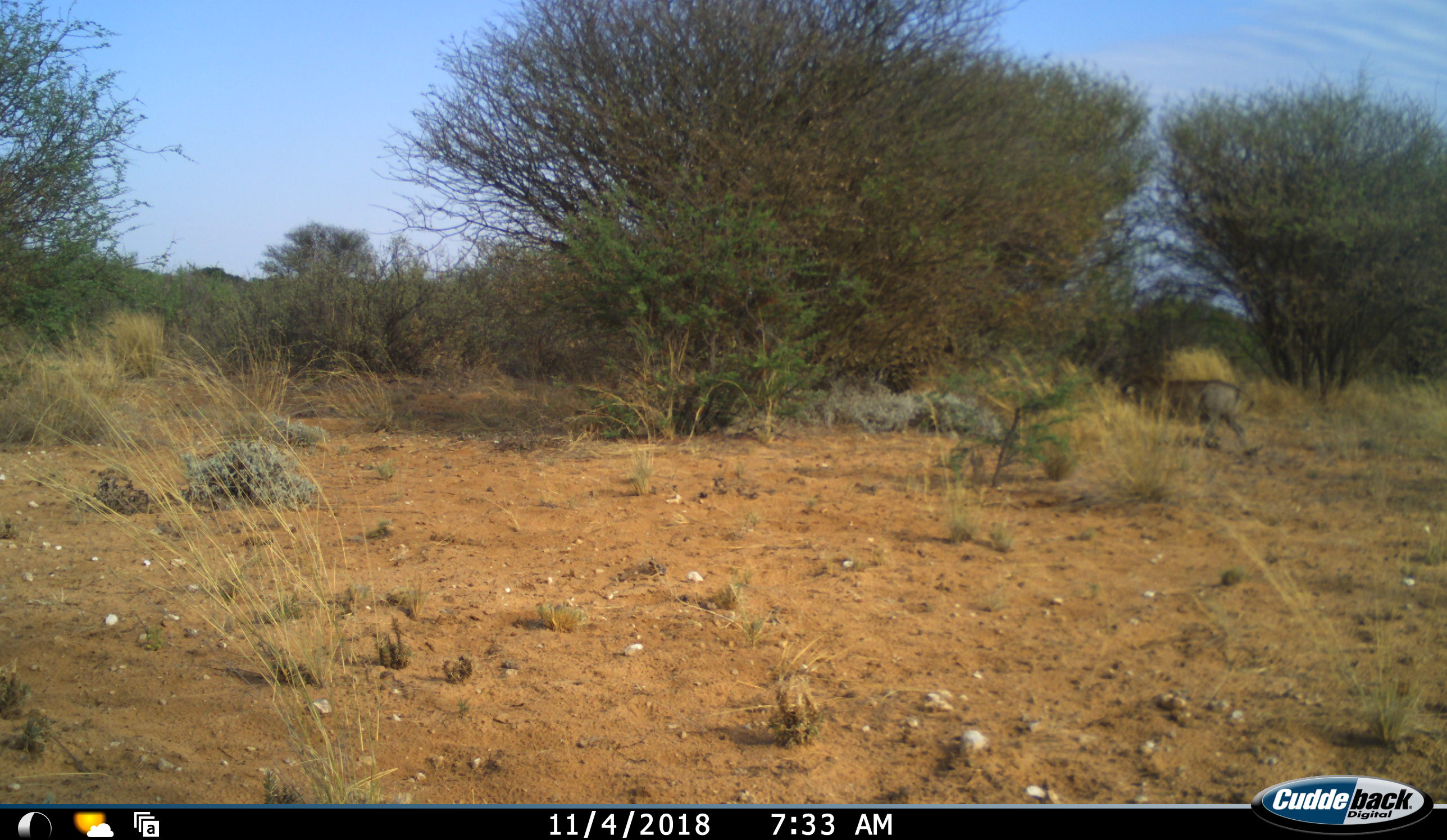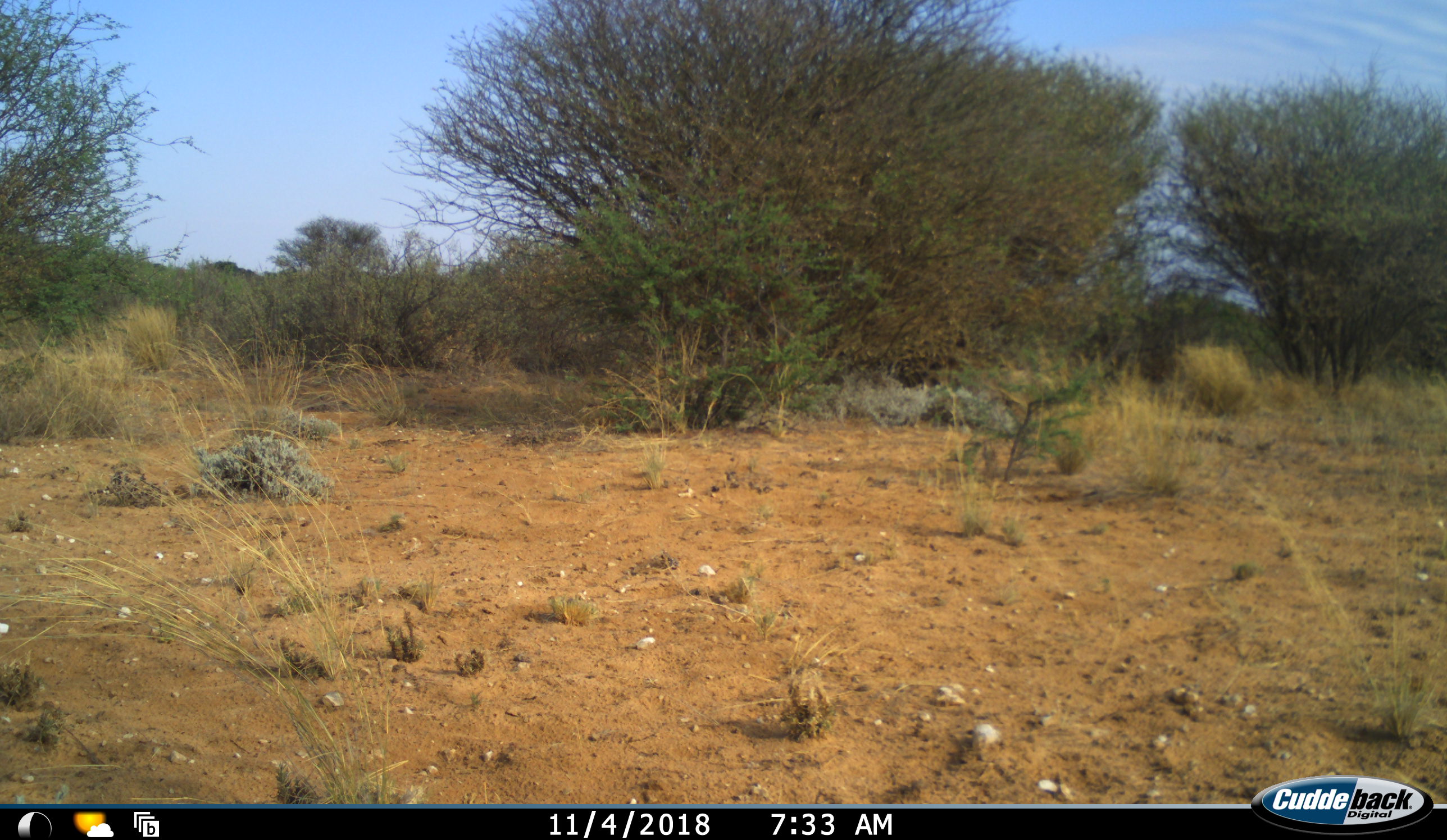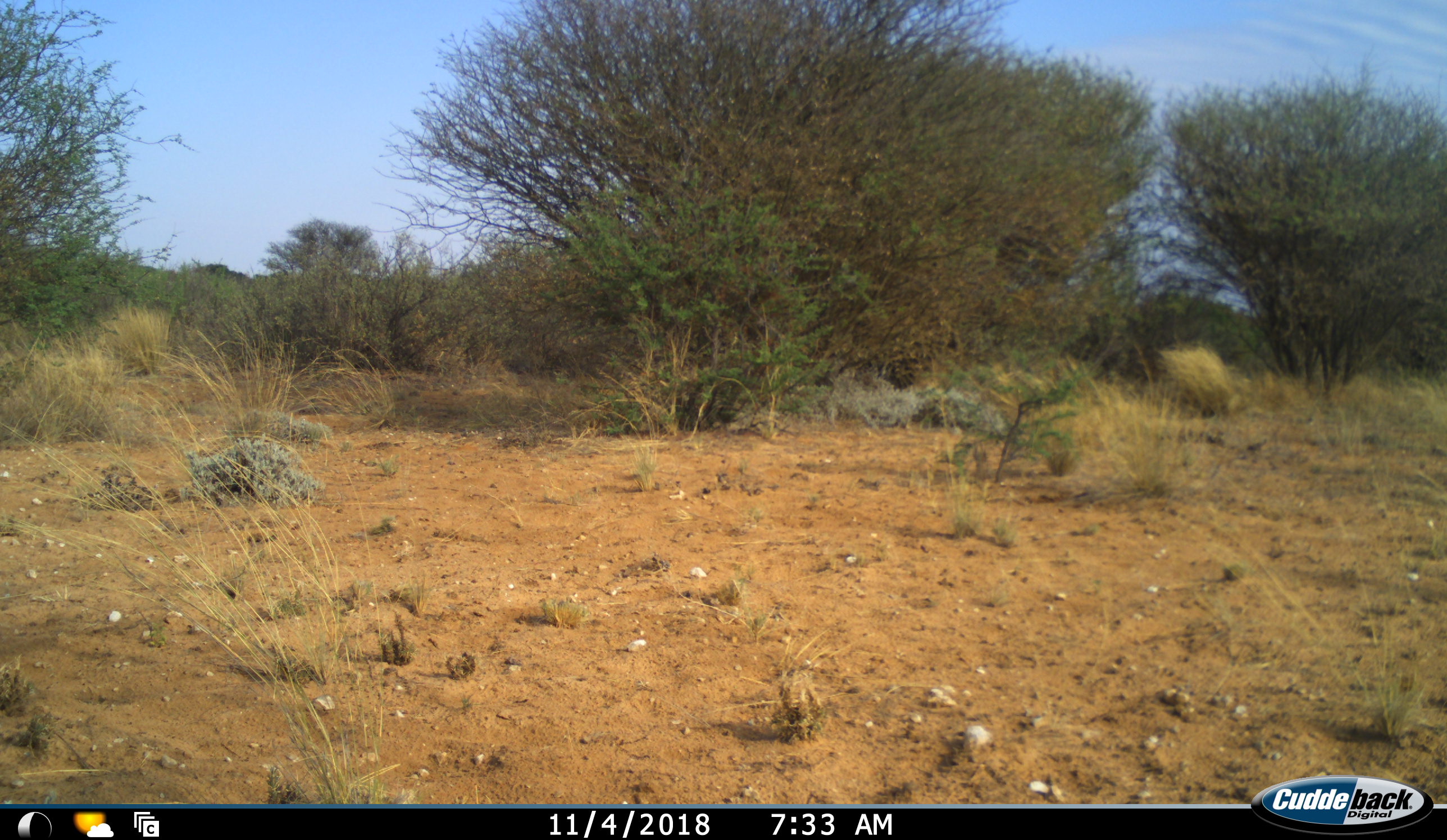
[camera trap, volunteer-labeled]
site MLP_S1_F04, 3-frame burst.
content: unidentified animal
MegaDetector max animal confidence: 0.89